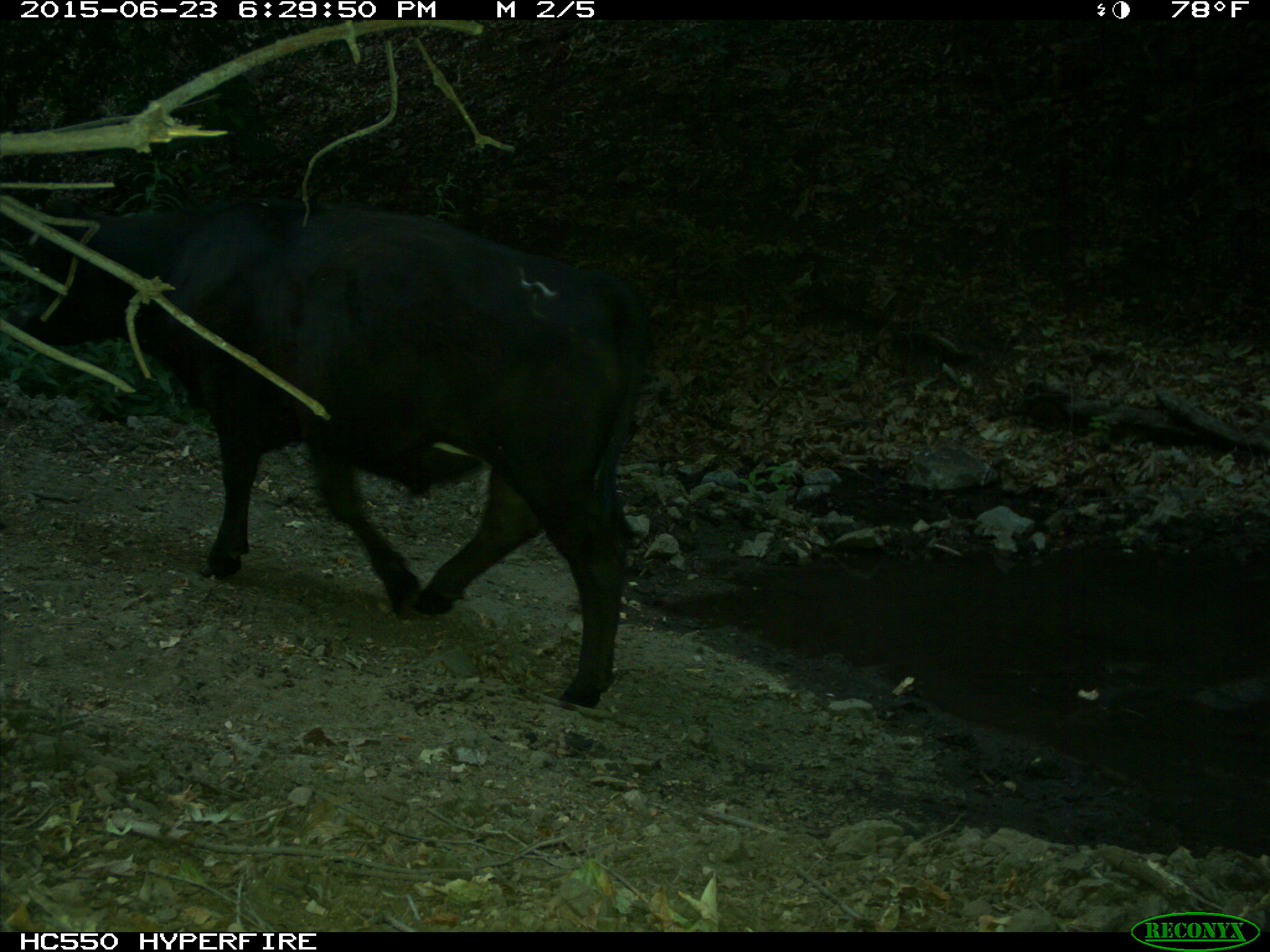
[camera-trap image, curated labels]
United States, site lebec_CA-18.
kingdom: Animalia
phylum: Chordata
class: Mammalia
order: Artiodactyla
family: Bovidae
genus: Bos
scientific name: Bos taurus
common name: domestic cow